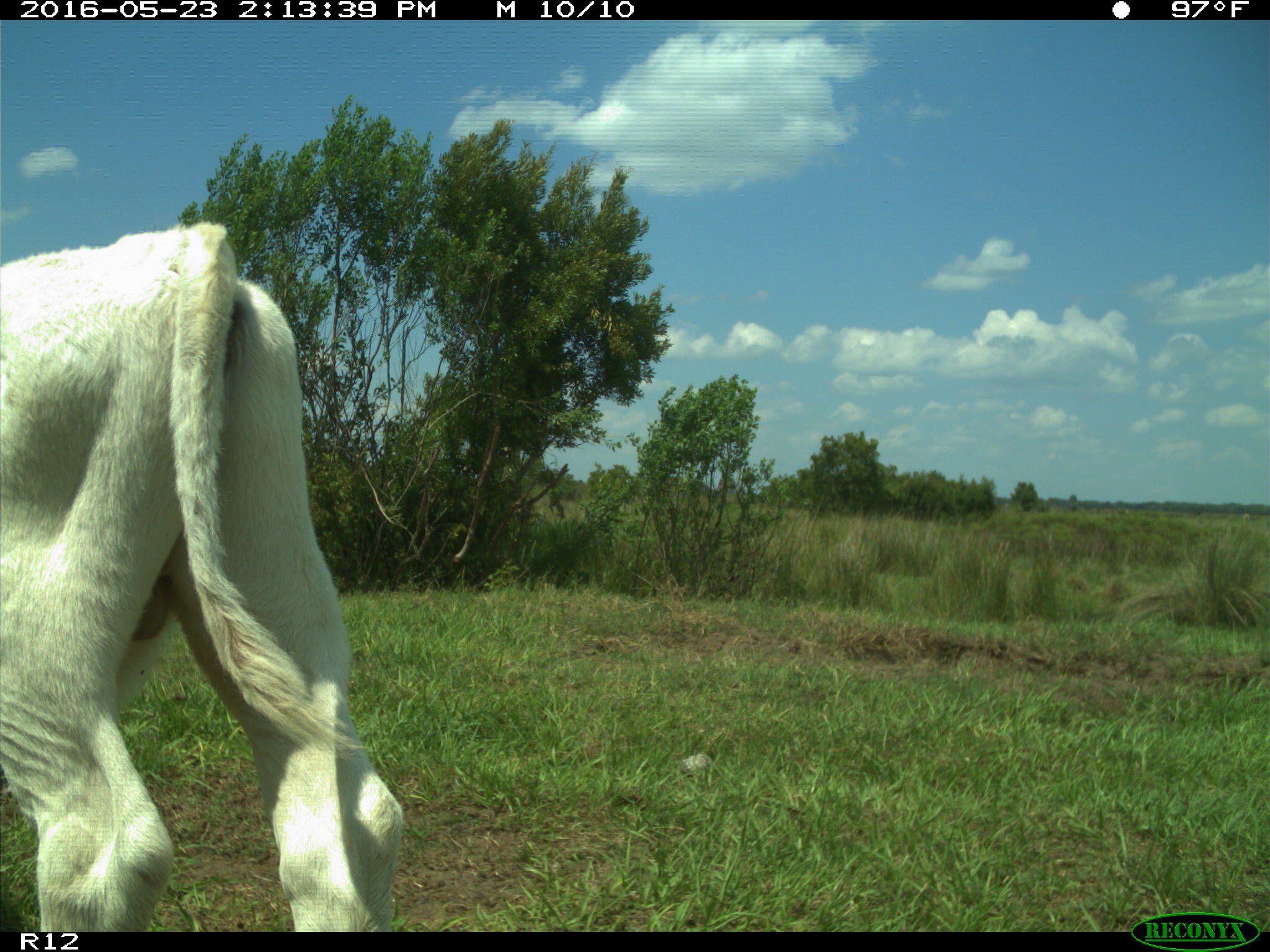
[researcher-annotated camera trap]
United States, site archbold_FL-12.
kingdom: Animalia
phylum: Chordata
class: Mammalia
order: Artiodactyla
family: Bovidae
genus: Bos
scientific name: Bos taurus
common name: domestic cow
Bos taurus (domestic cow).